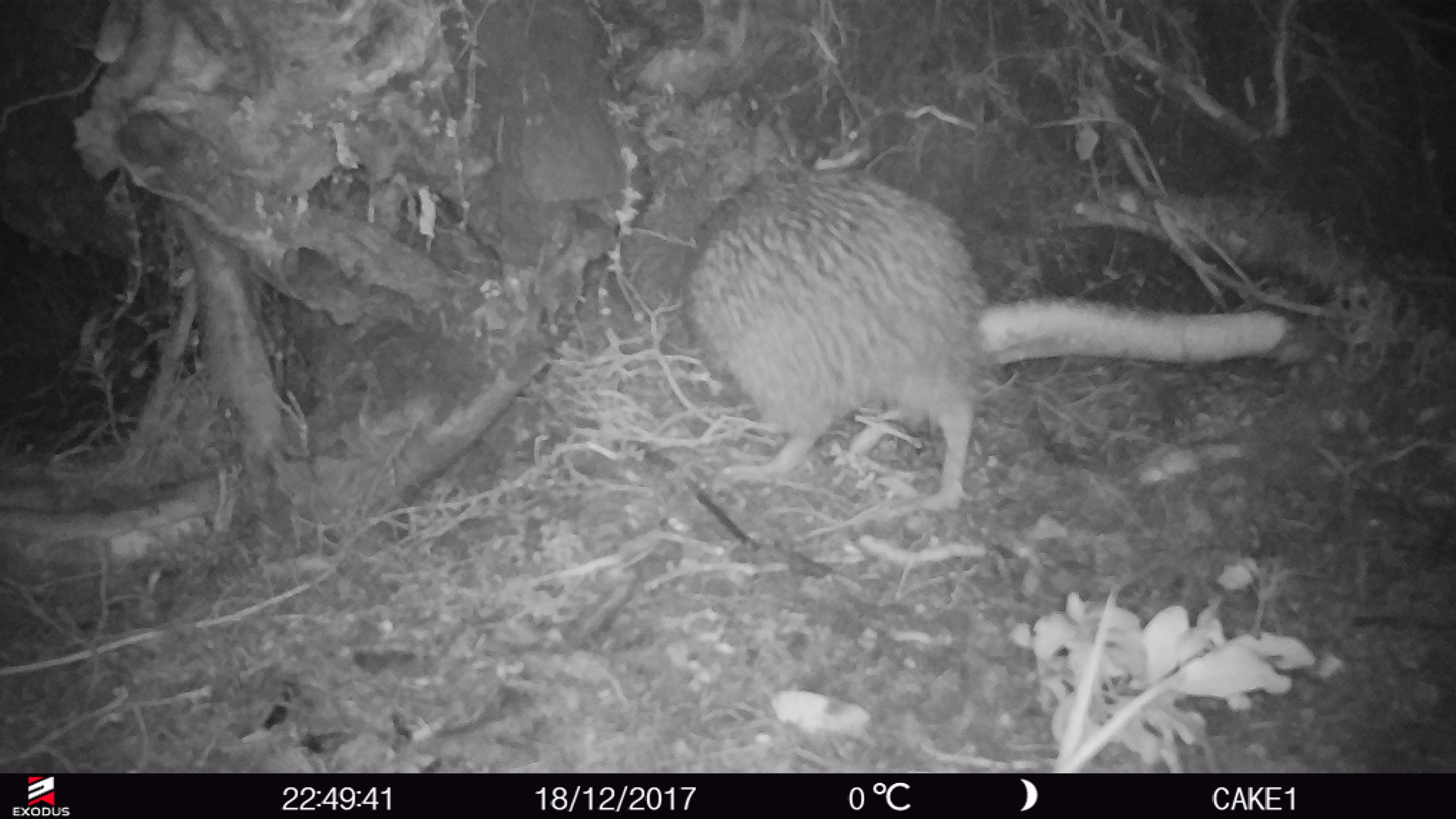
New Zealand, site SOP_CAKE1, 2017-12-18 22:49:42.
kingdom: Animalia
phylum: Chordata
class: Aves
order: Apterygiformes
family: Apterygidae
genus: Apteryx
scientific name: Apteryx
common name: kiwi